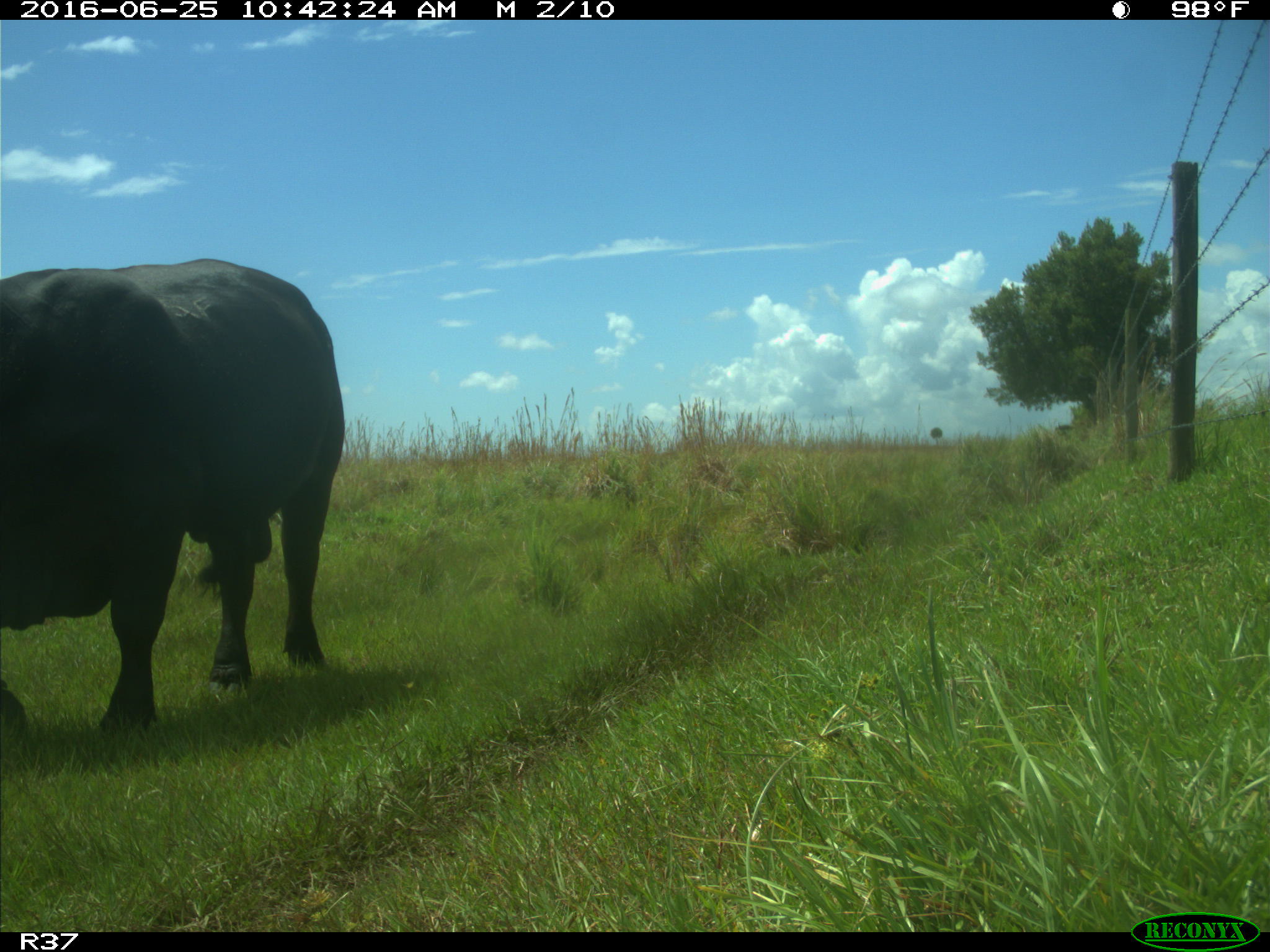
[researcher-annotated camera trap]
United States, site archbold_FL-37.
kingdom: Animalia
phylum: Chordata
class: Mammalia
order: Artiodactyla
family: Bovidae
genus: Bos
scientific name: Bos taurus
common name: domestic cow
Bos taurus (domestic cow).